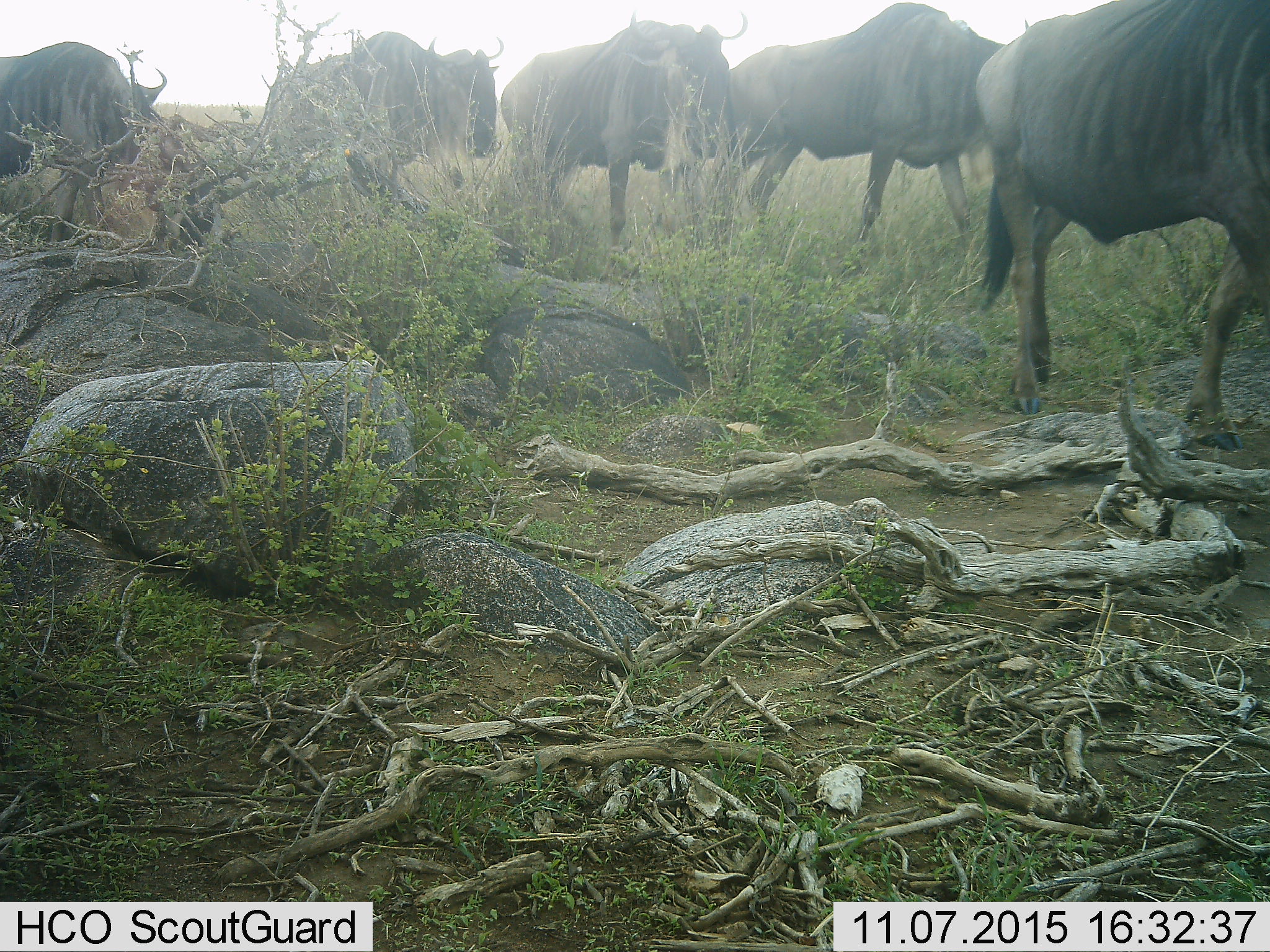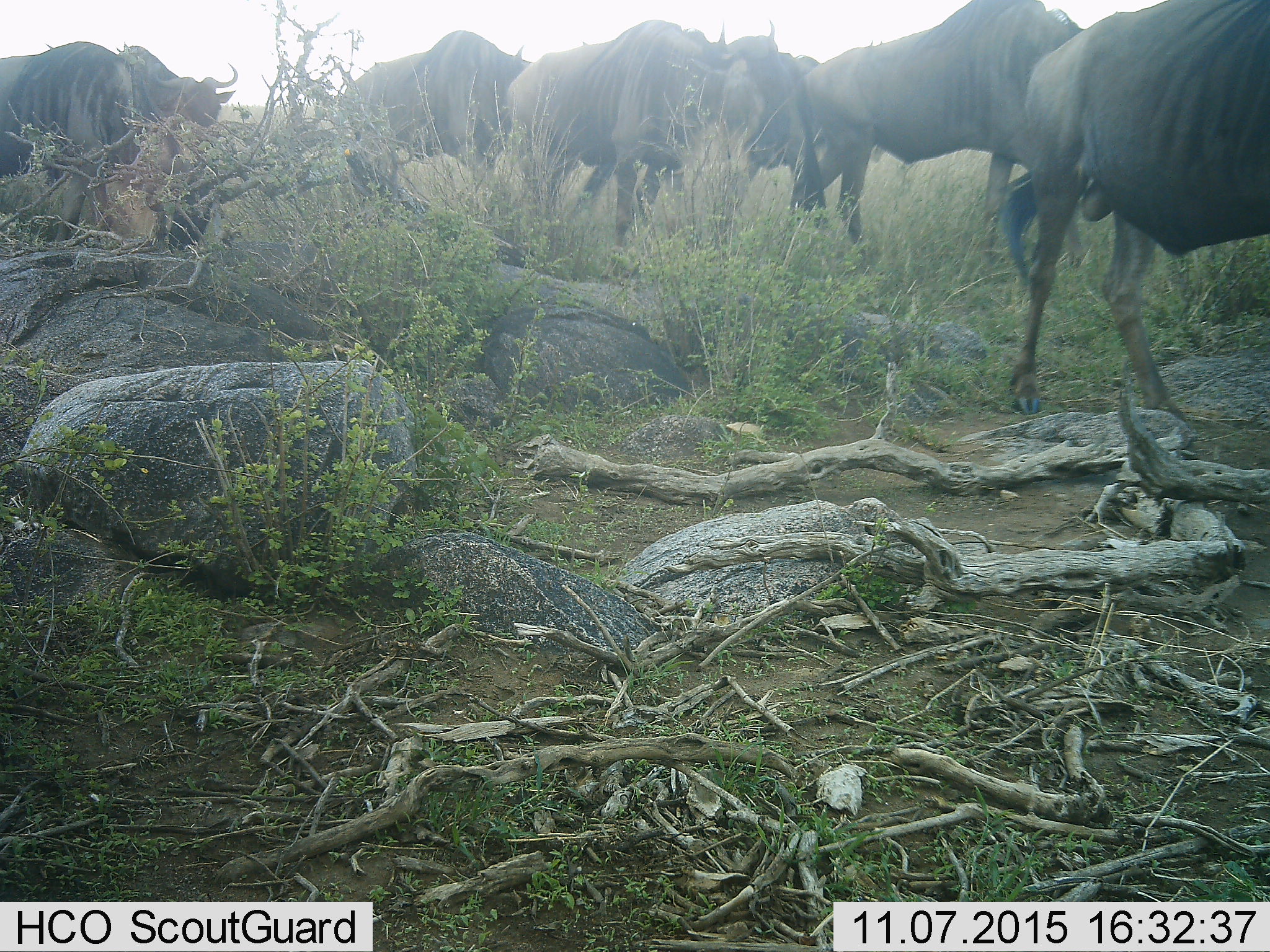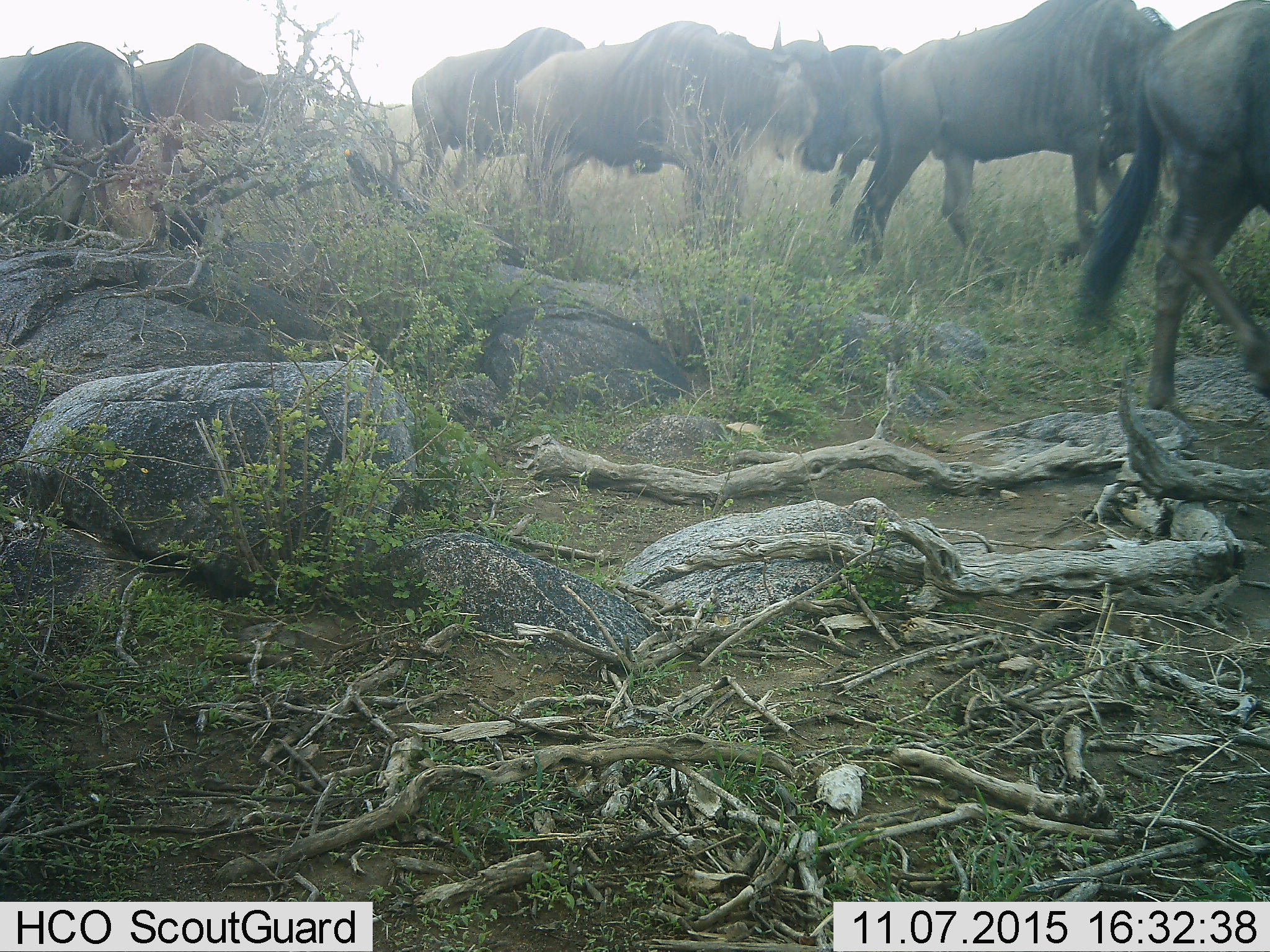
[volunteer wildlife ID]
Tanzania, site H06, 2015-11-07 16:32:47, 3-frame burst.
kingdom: Animalia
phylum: Chordata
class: Mammalia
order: Artiodactyla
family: Bovidae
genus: Connochaetes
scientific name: Connochaetes taurinus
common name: blue wildebeest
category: wildebeest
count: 7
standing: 20%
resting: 0%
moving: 90%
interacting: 0%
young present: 0%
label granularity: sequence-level